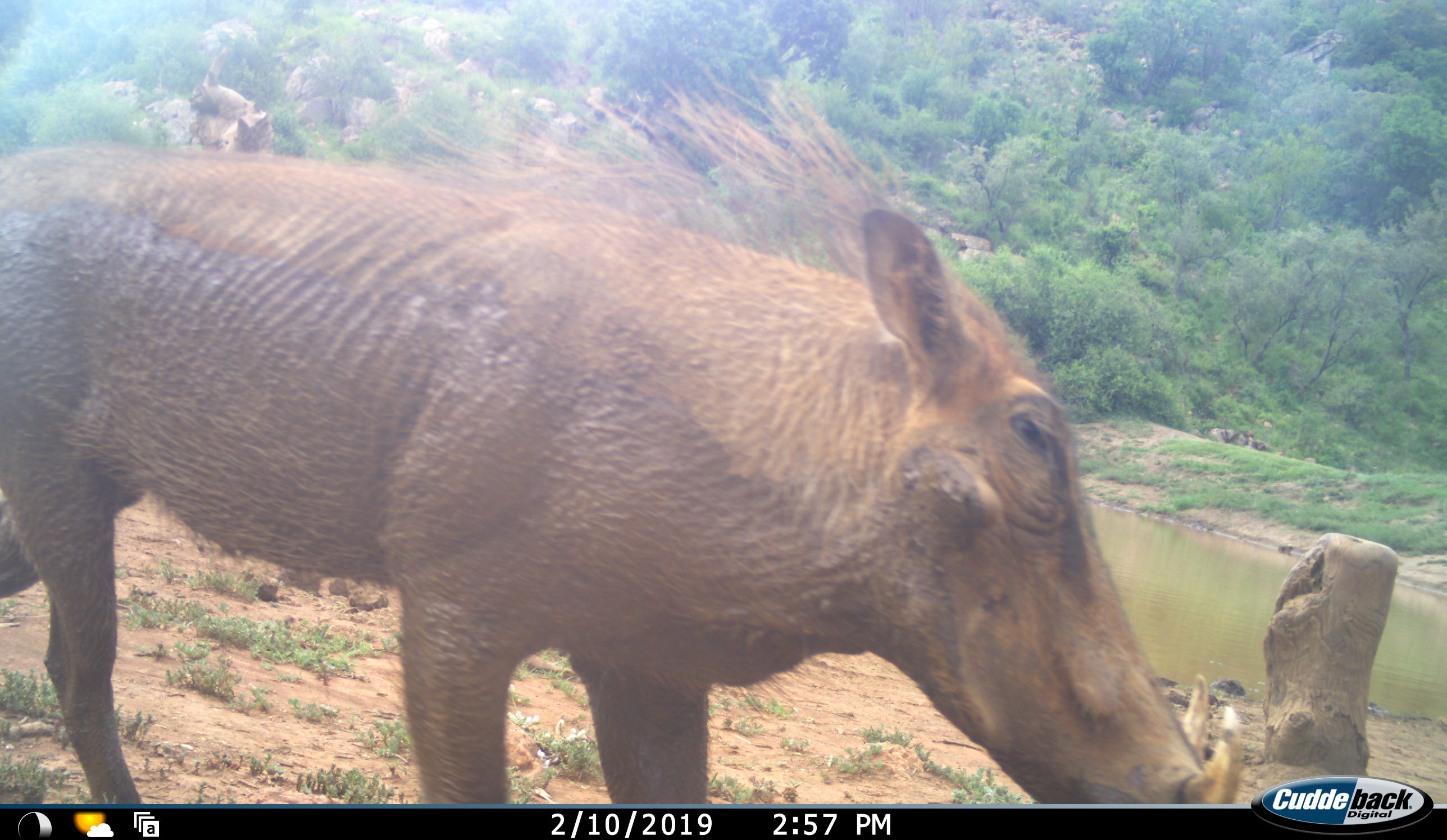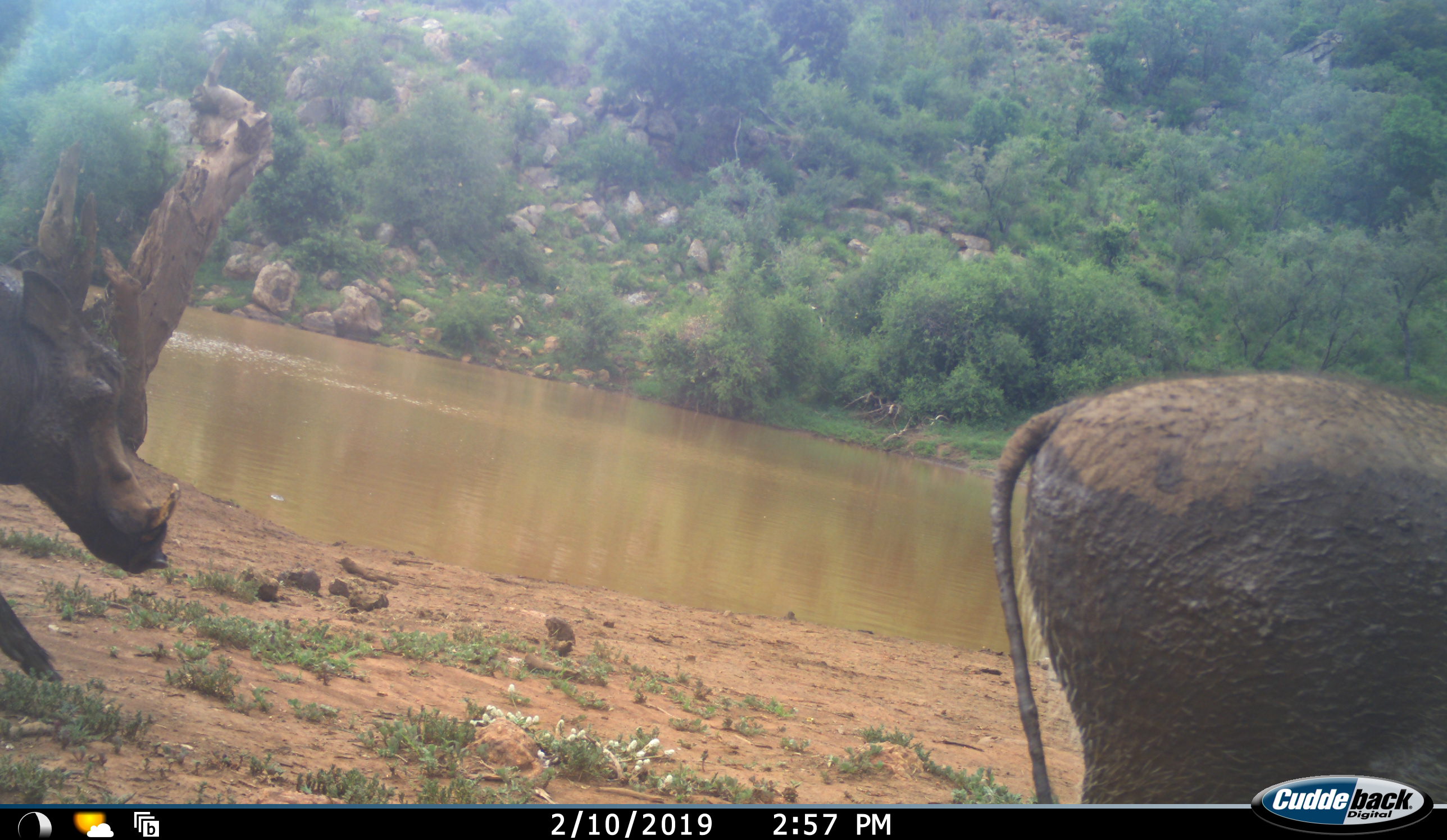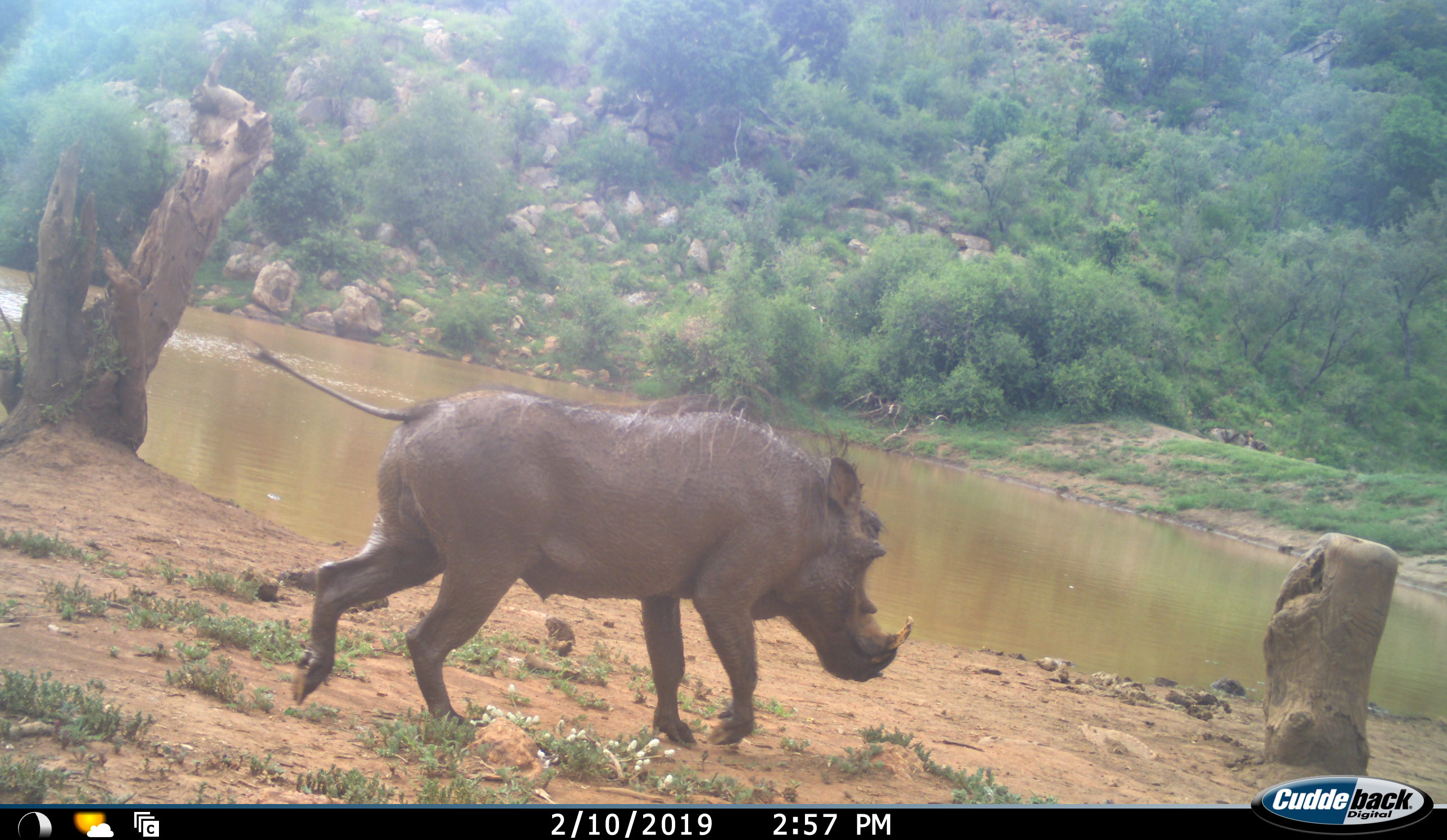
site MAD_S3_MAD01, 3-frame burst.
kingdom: Animalia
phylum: Chordata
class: Mammalia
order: Artiodactyla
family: Suidae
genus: Phacochoerus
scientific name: Phacochoerus africanus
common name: warthog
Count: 2.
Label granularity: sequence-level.